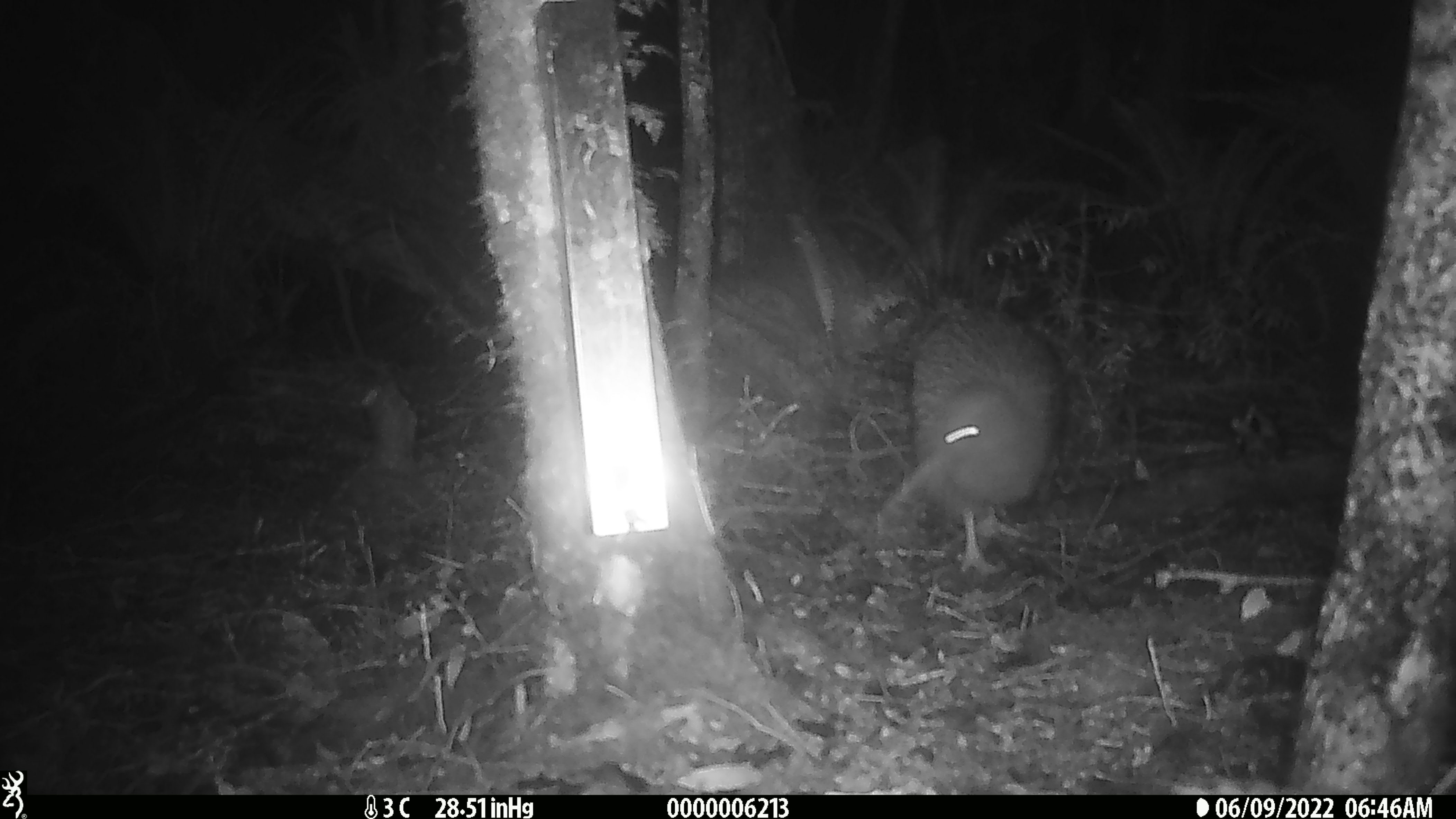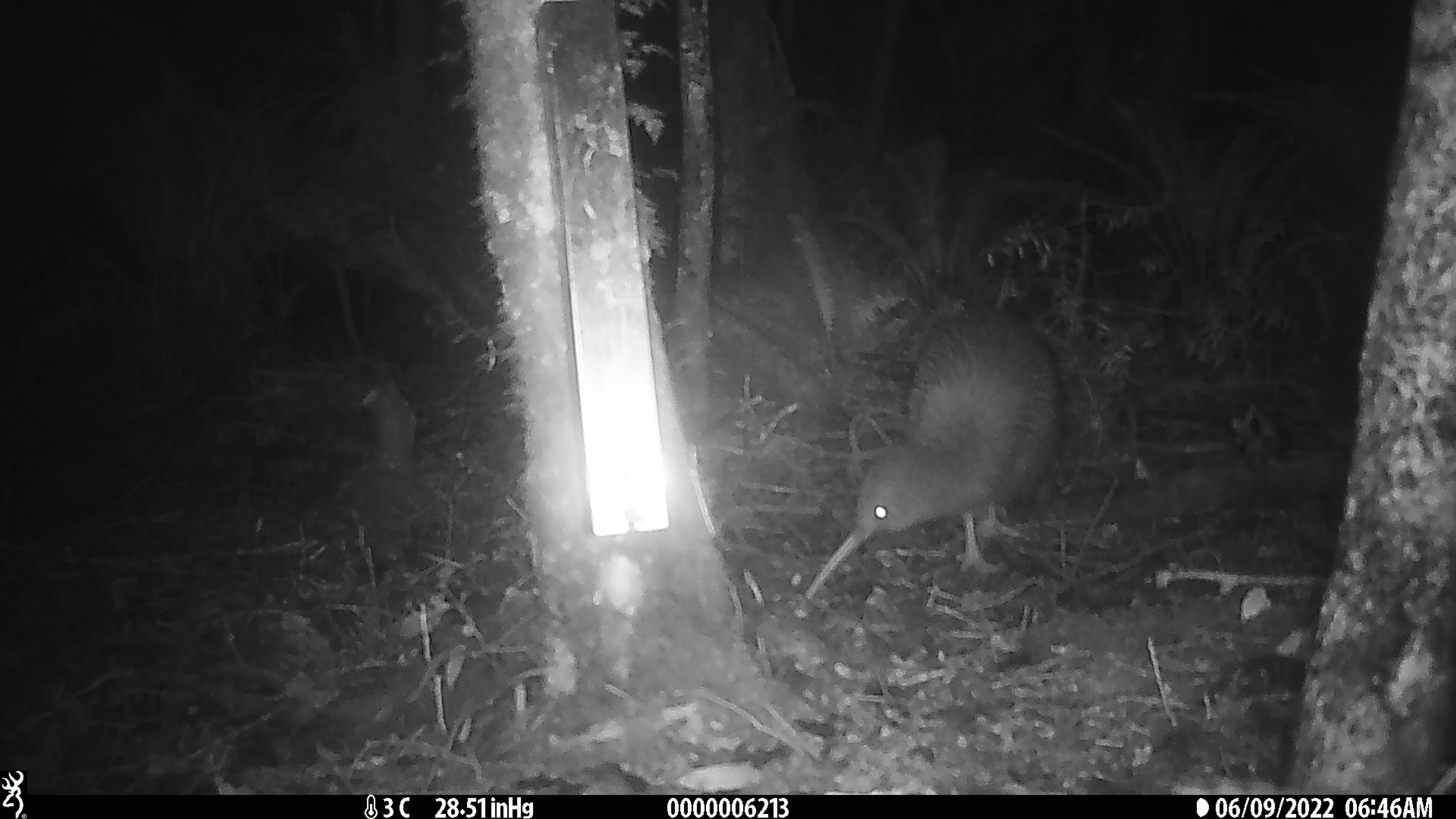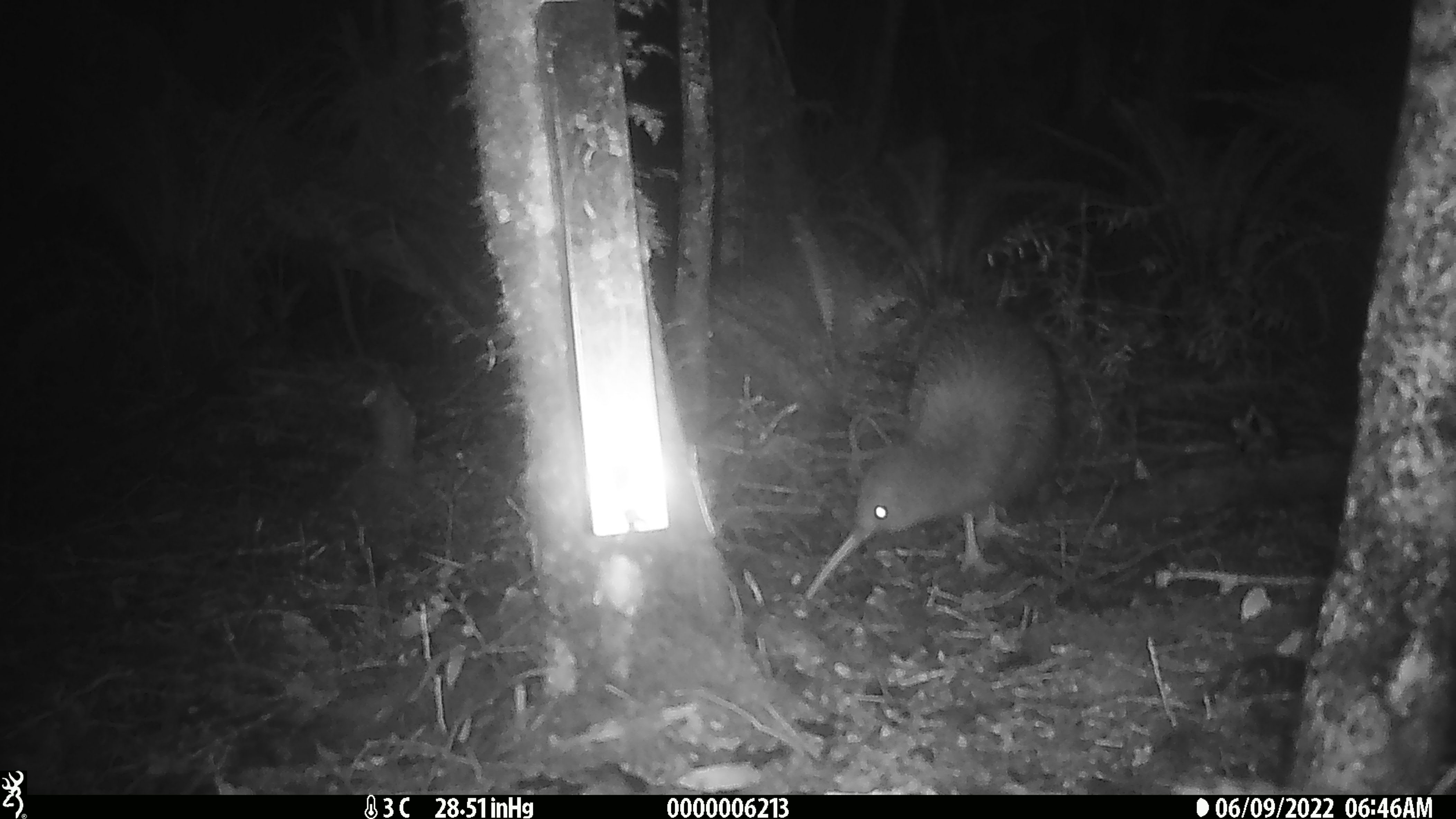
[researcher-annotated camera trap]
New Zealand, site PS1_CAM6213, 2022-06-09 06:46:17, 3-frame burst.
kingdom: Animalia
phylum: Chordata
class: Aves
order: Apterygiformes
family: Apterygidae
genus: Apteryx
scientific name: Apteryx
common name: kiwi